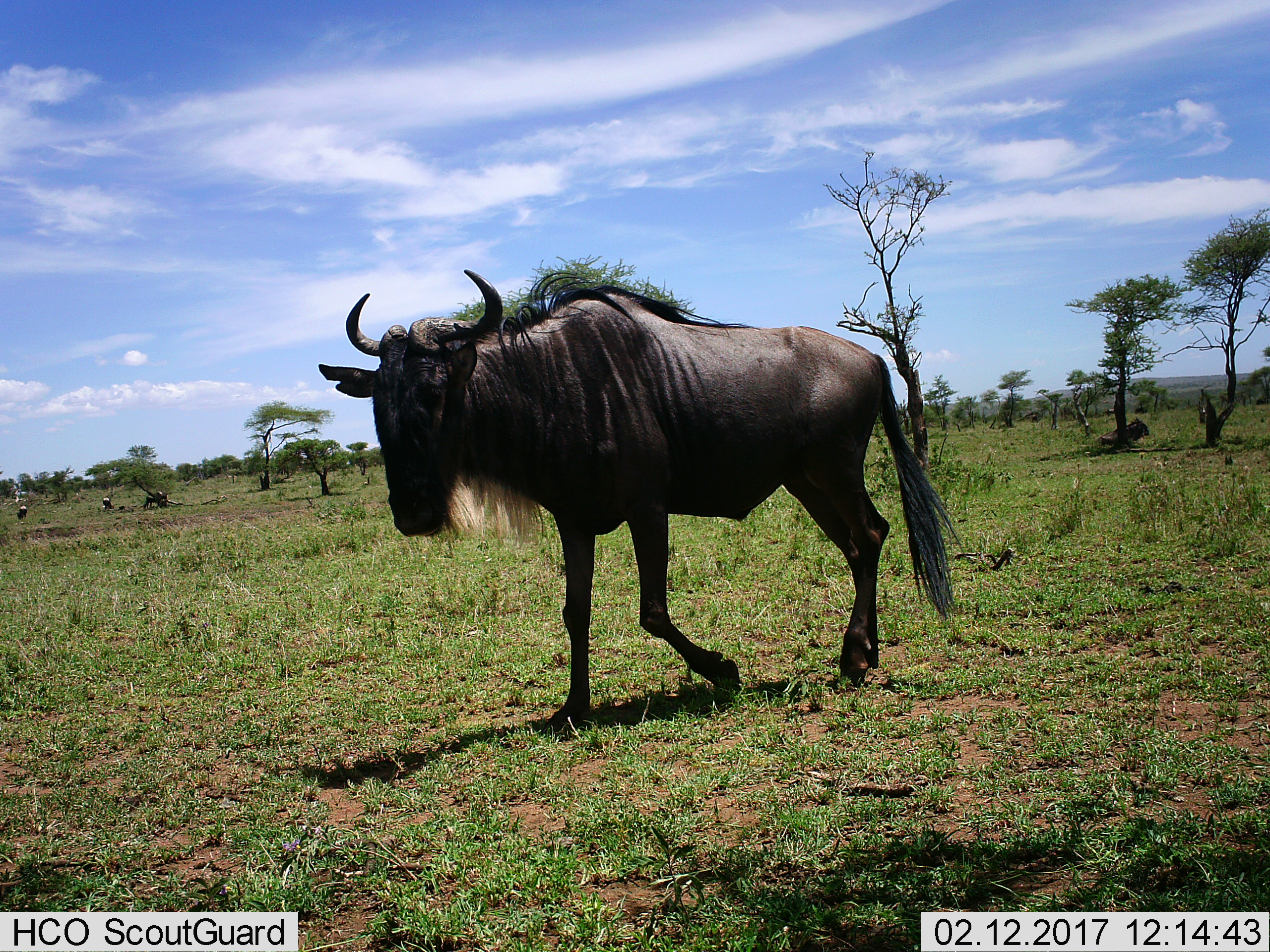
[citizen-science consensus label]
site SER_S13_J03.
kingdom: Animalia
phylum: Chordata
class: Mammalia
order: Artiodactyla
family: Bovidae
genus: Connochaetes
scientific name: Connochaetes taurinus taurinus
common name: blue wildebeest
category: wildebeestblue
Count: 2.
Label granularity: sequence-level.